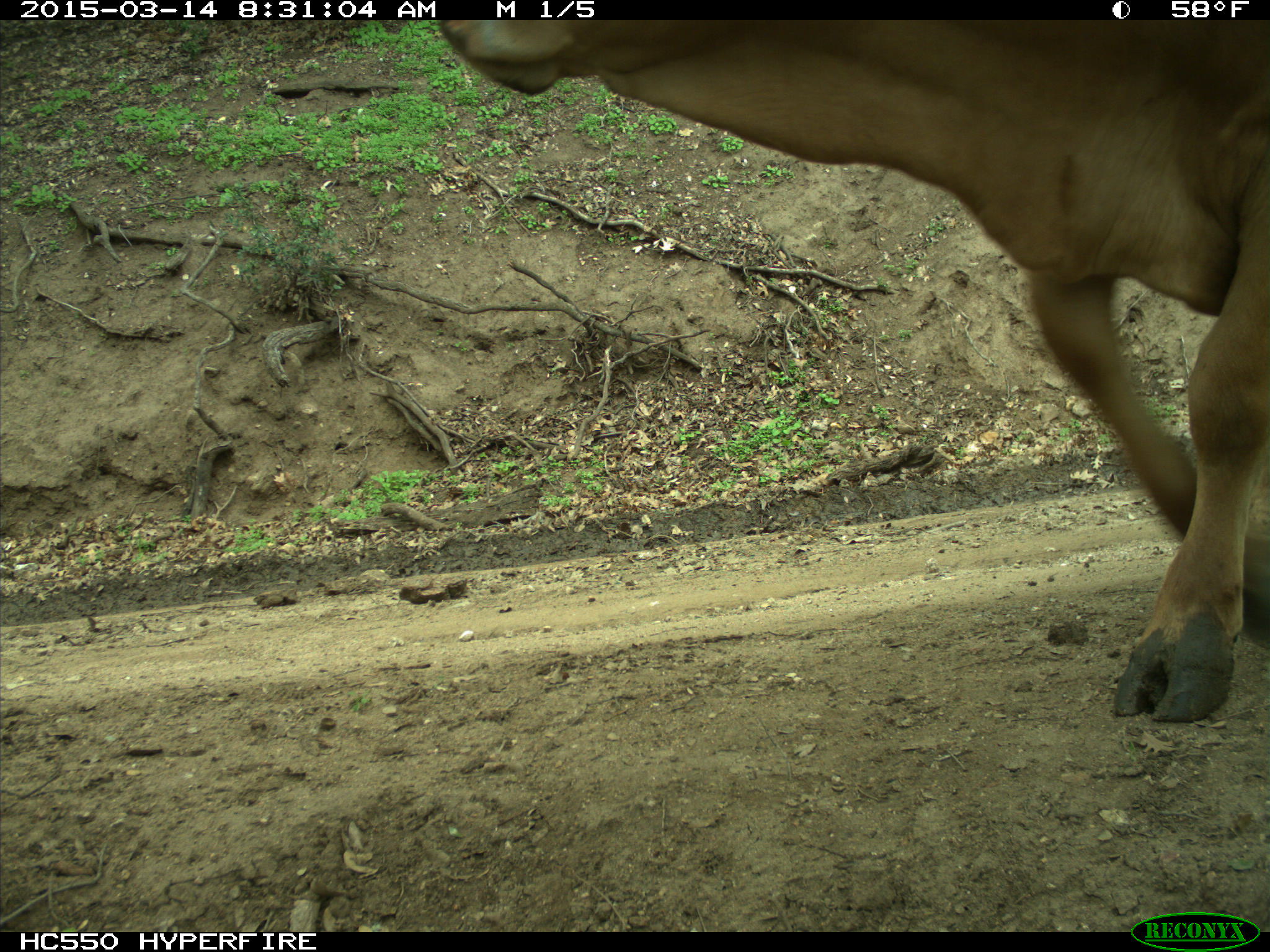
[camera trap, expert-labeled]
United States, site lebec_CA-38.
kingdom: Animalia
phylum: Chordata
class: Mammalia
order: Artiodactyla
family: Bovidae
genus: Bos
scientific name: Bos taurus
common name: domestic cow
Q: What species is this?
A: Bos taurus (domestic cow).